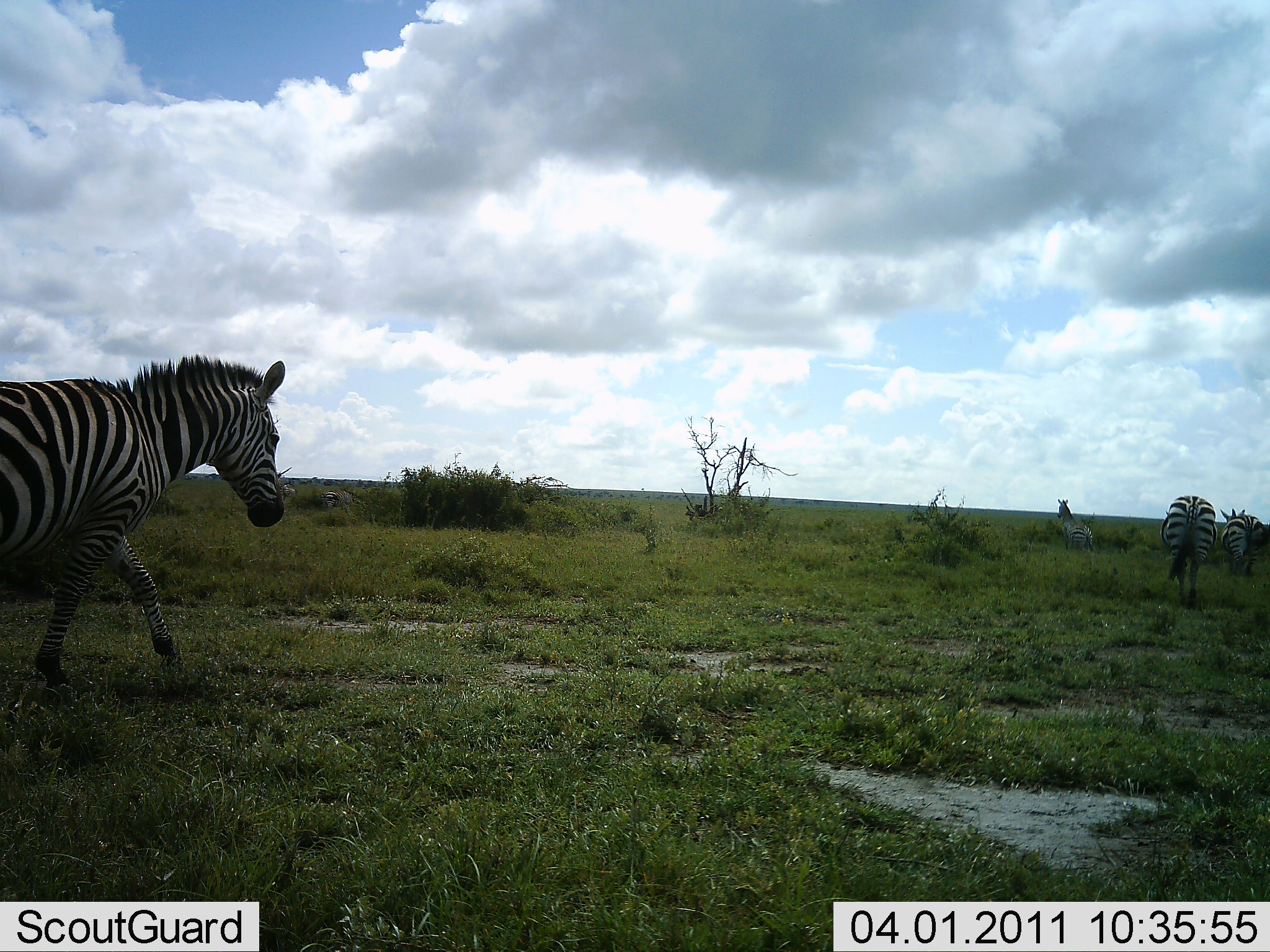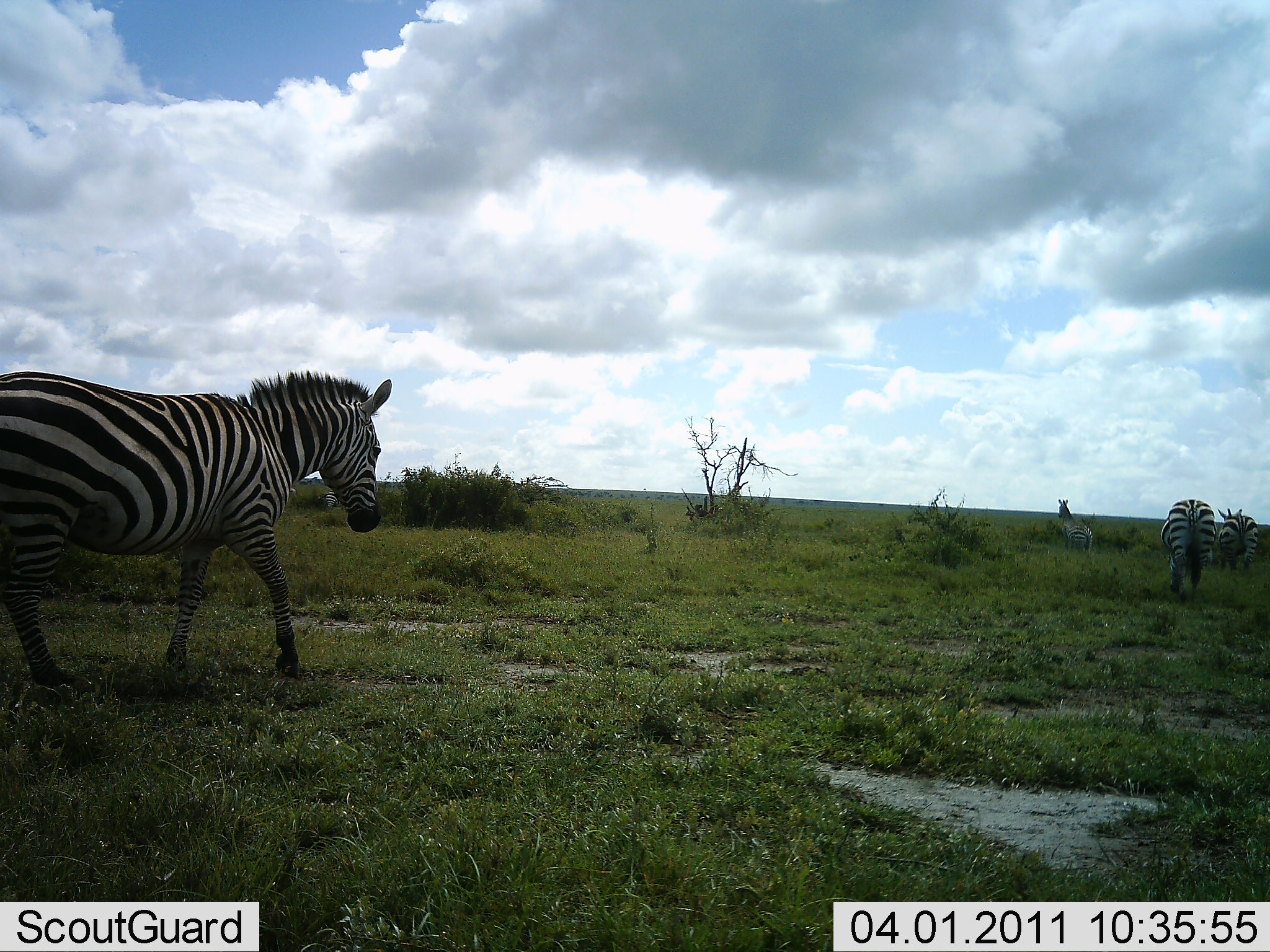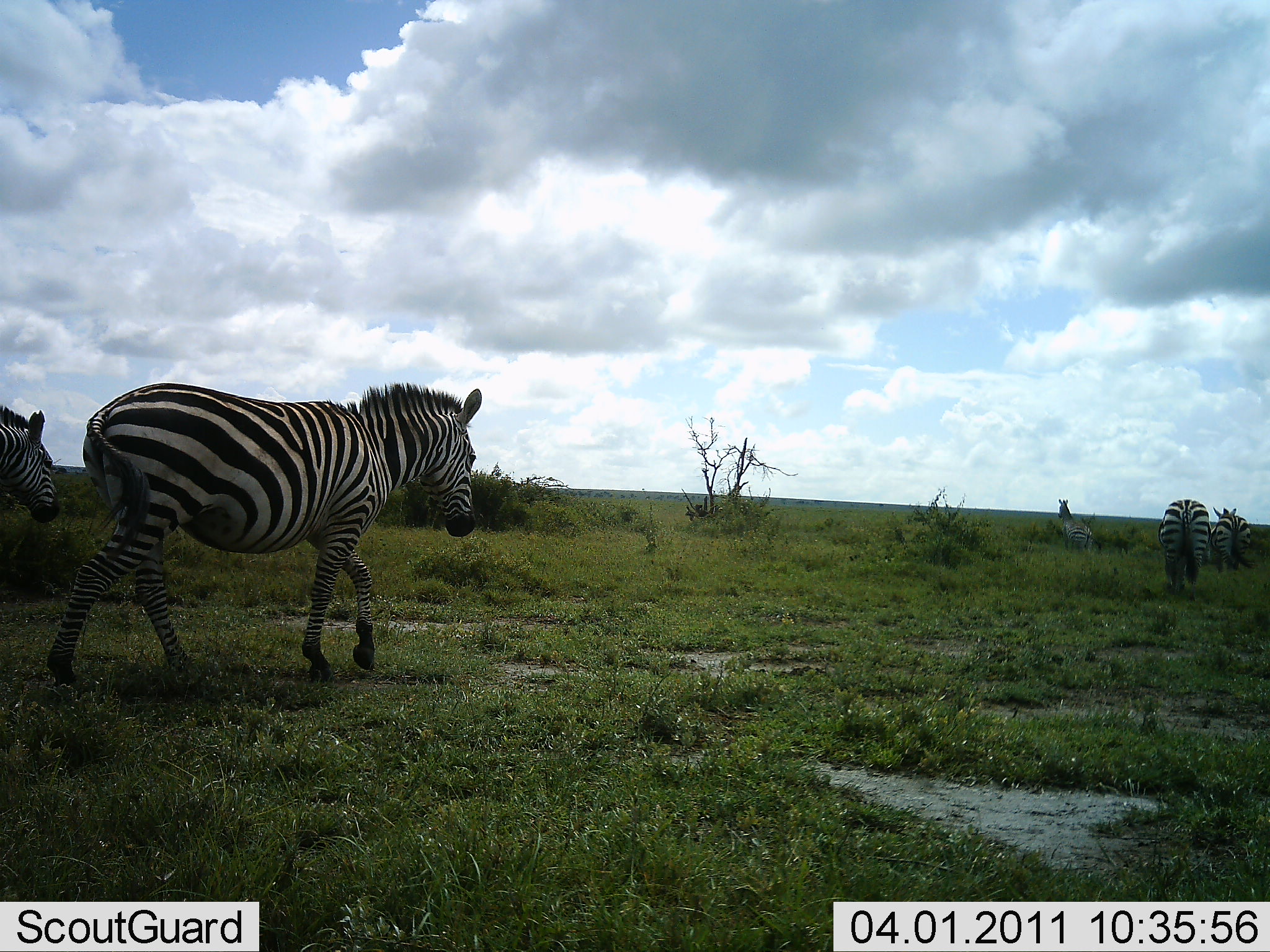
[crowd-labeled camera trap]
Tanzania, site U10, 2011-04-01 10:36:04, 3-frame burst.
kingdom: Animalia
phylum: Chordata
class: Mammalia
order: Perissodactyla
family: Equidae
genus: Equus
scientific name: Equus quagga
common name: plains zebra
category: zebra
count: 5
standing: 17%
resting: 0%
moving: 100%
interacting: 0%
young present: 0%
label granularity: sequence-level